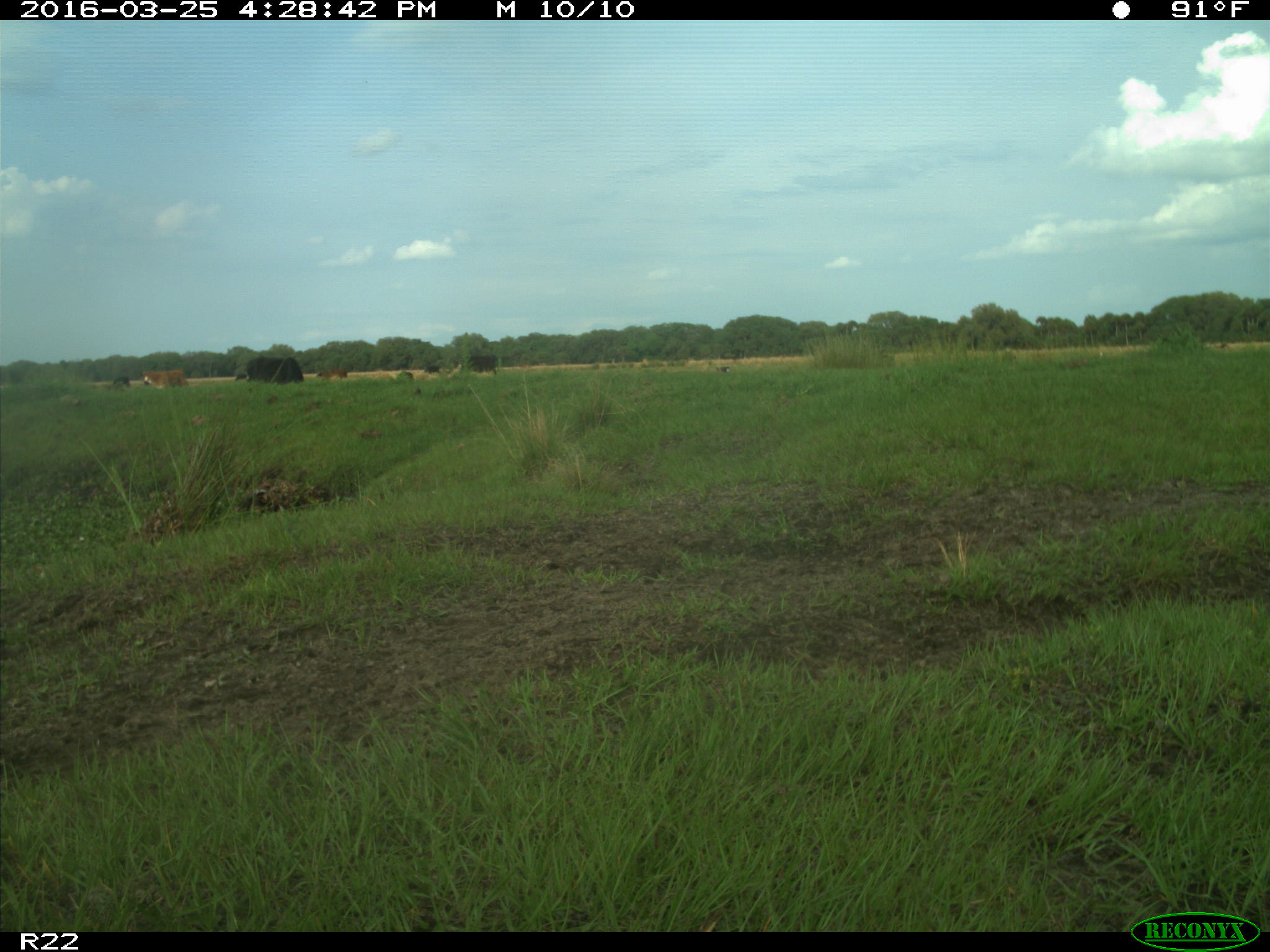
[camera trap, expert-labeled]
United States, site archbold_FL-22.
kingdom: Animalia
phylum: Chordata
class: Mammalia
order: Artiodactyla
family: Bovidae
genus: Bos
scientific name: Bos taurus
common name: domestic cow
Bos taurus (domestic cow).